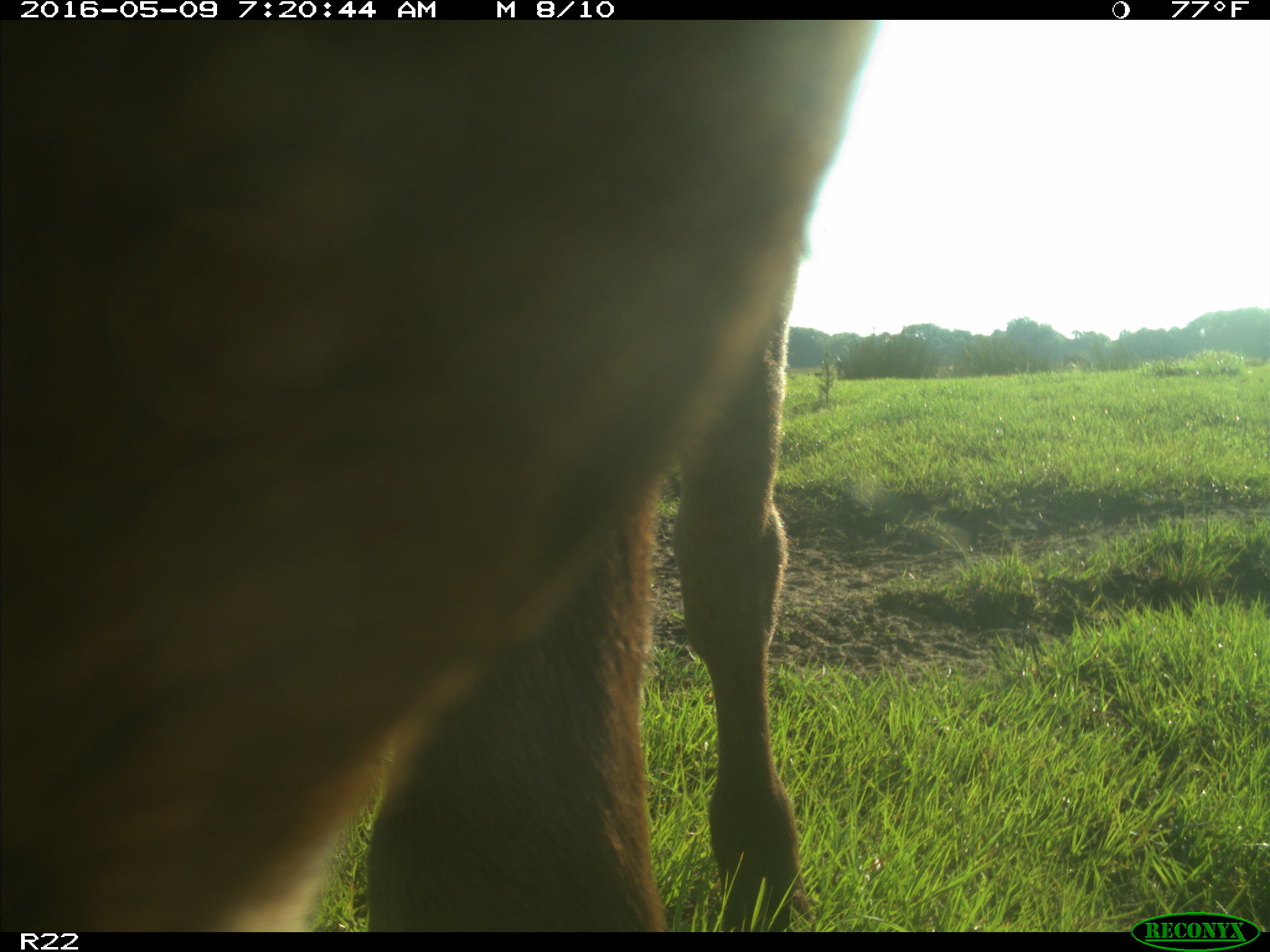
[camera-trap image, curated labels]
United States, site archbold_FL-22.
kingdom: Animalia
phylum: Chordata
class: Mammalia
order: Artiodactyla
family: Bovidae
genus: Bos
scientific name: Bos taurus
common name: domestic cow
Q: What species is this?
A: Bos taurus (domestic cow).